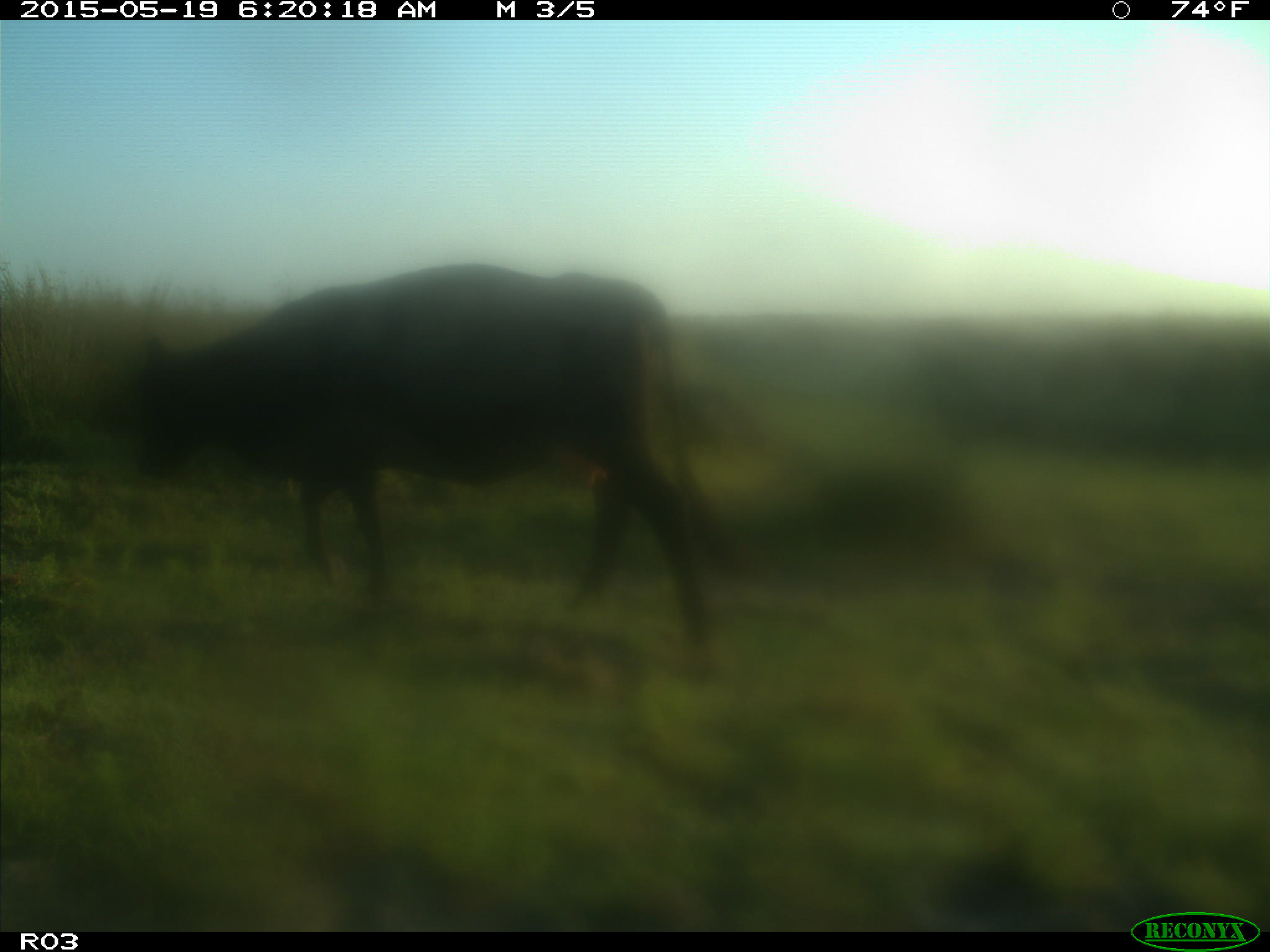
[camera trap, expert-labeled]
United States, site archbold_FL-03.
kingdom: Animalia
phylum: Chordata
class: Mammalia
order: Artiodactyla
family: Bovidae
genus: Bos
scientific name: Bos taurus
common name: domestic cow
Bos taurus (domestic cow).